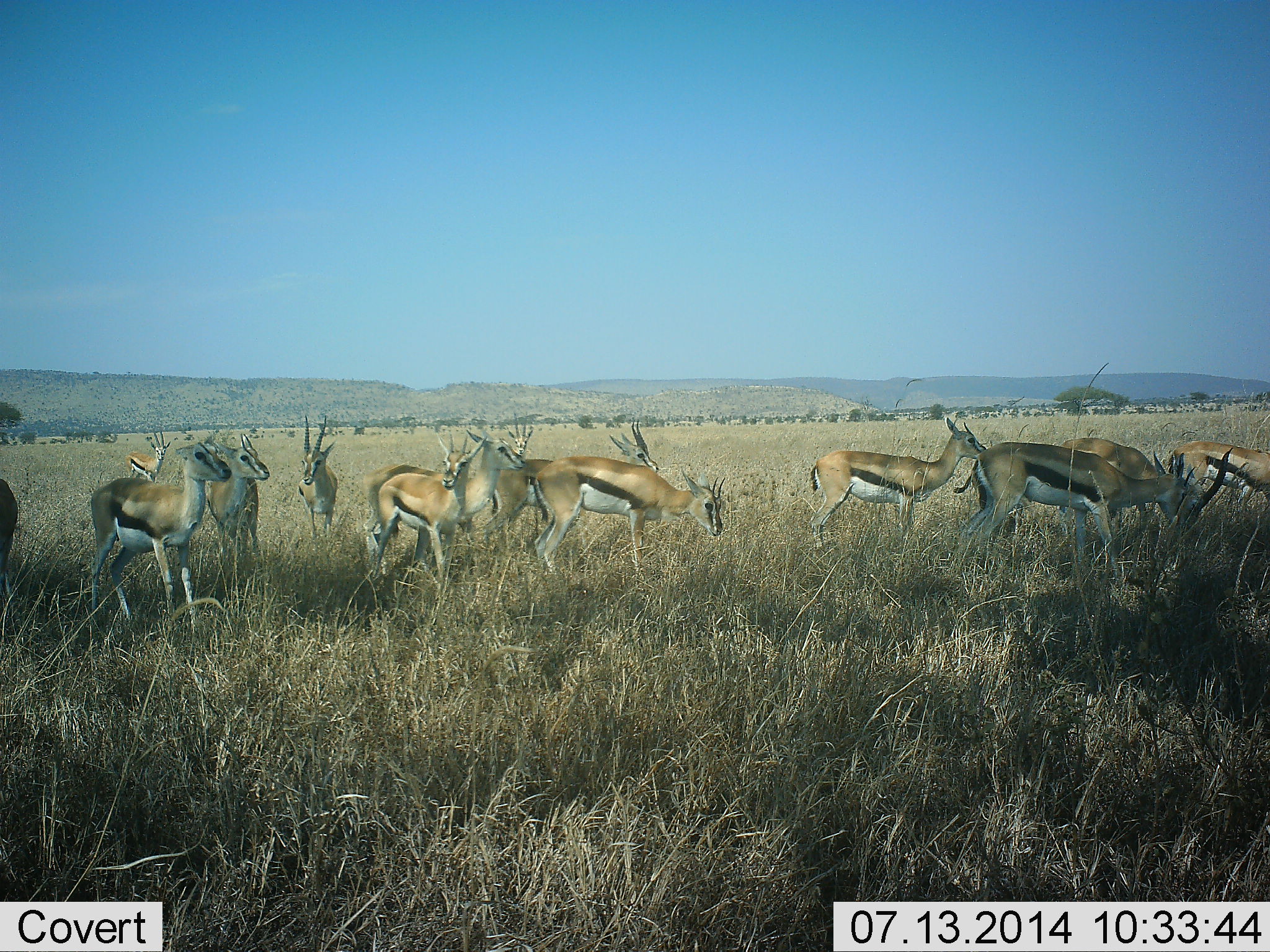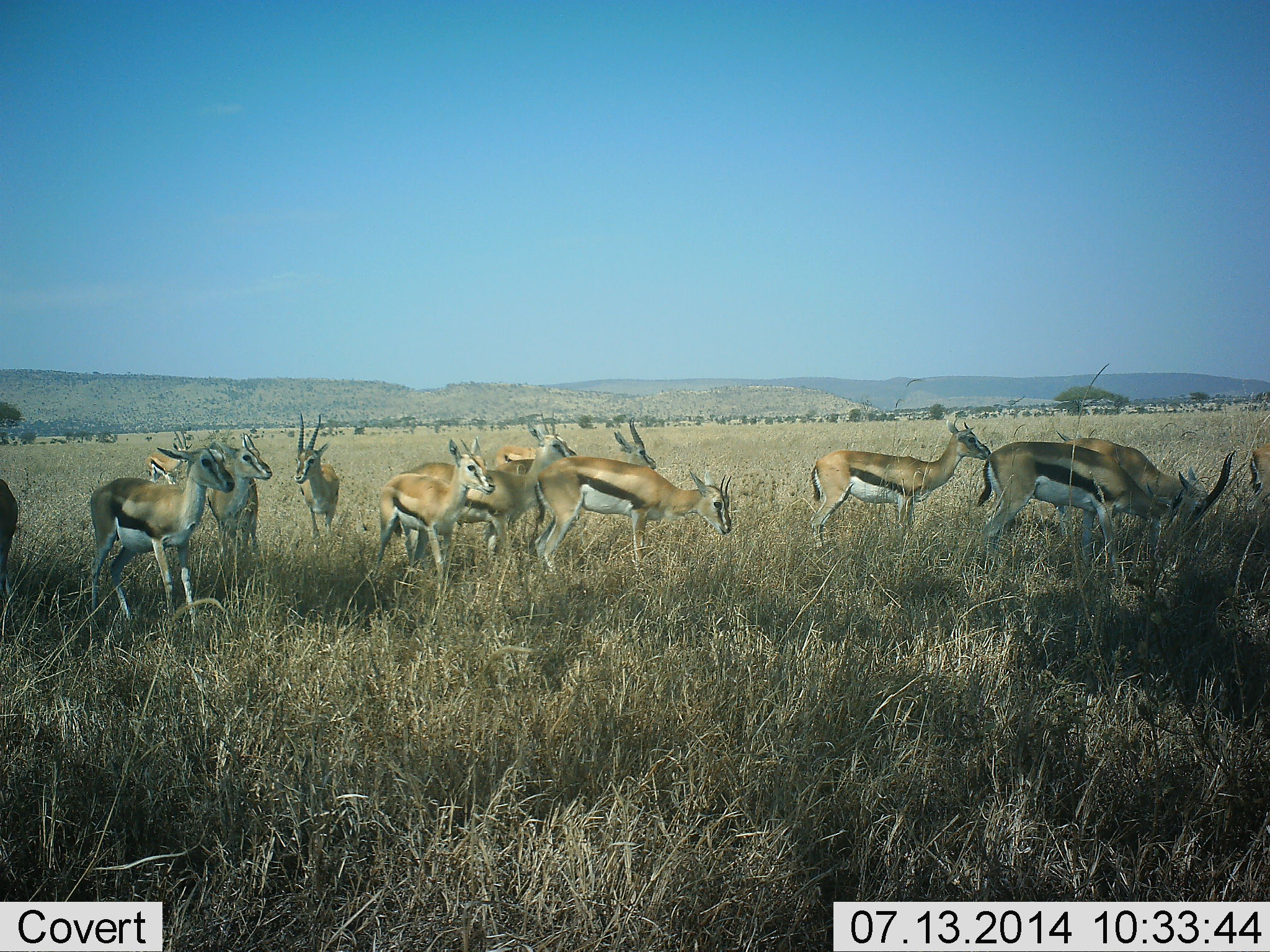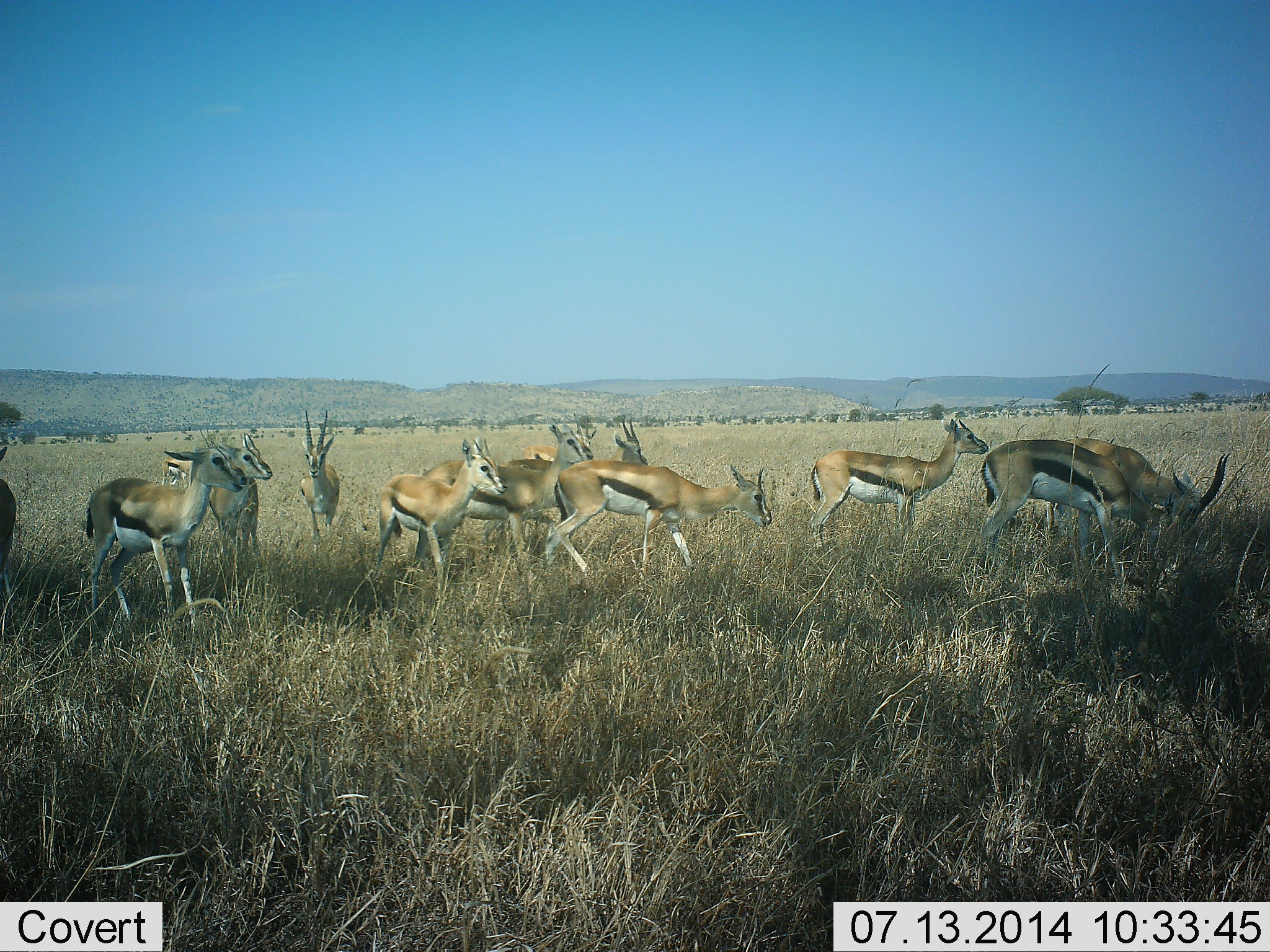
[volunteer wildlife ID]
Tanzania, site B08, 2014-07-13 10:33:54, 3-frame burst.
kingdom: Animalia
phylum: Chordata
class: Mammalia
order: Artiodactyla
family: Bovidae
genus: Eudorcas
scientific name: Eudorcas thomsonii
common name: thomson's gazelle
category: gazellethomsons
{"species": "gazellethomsons (thomson's gazelle) (Eudorcas thomsonii)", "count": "11-50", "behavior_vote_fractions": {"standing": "100%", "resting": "0%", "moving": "40%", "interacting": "0%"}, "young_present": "0%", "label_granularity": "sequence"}